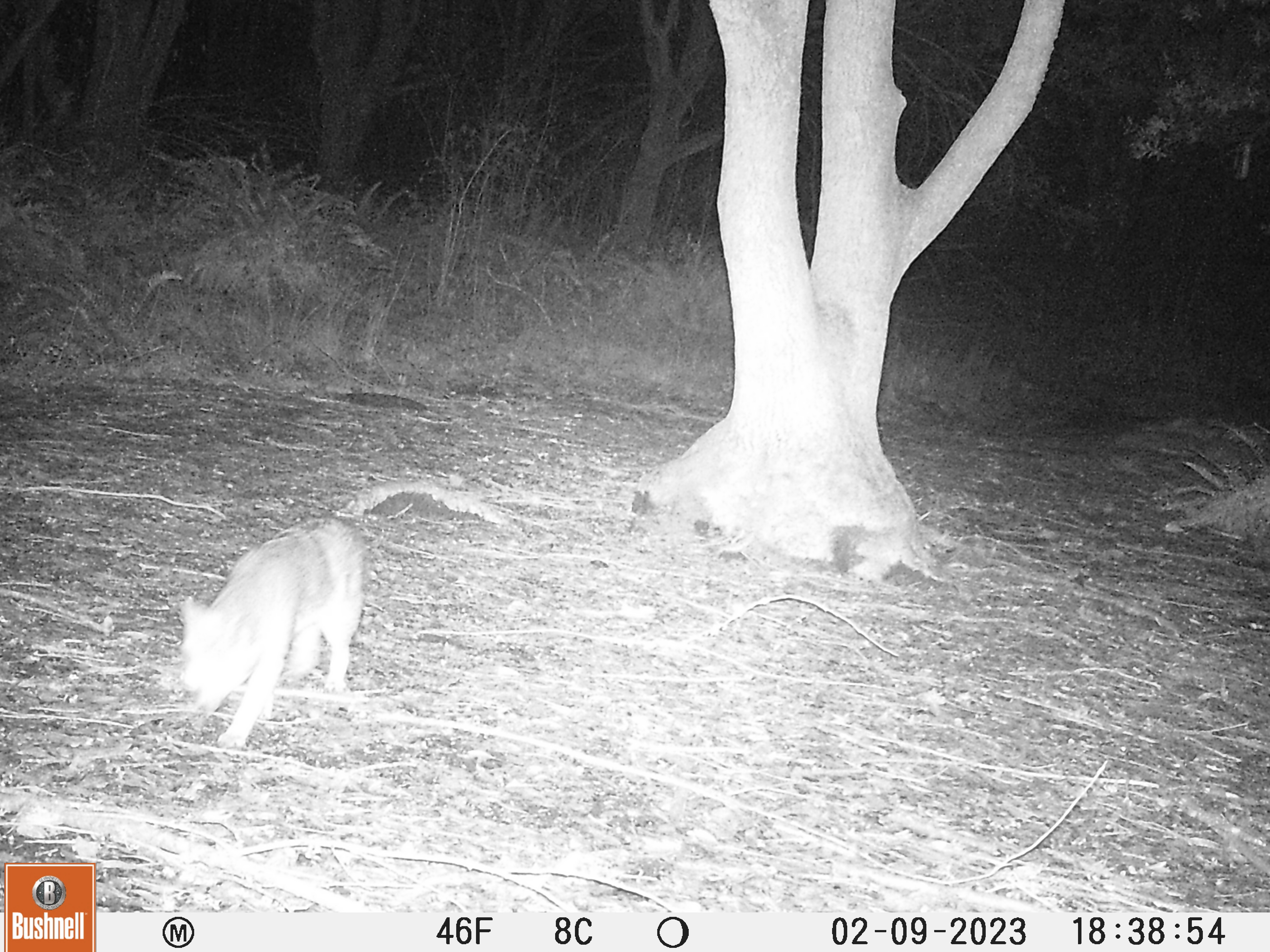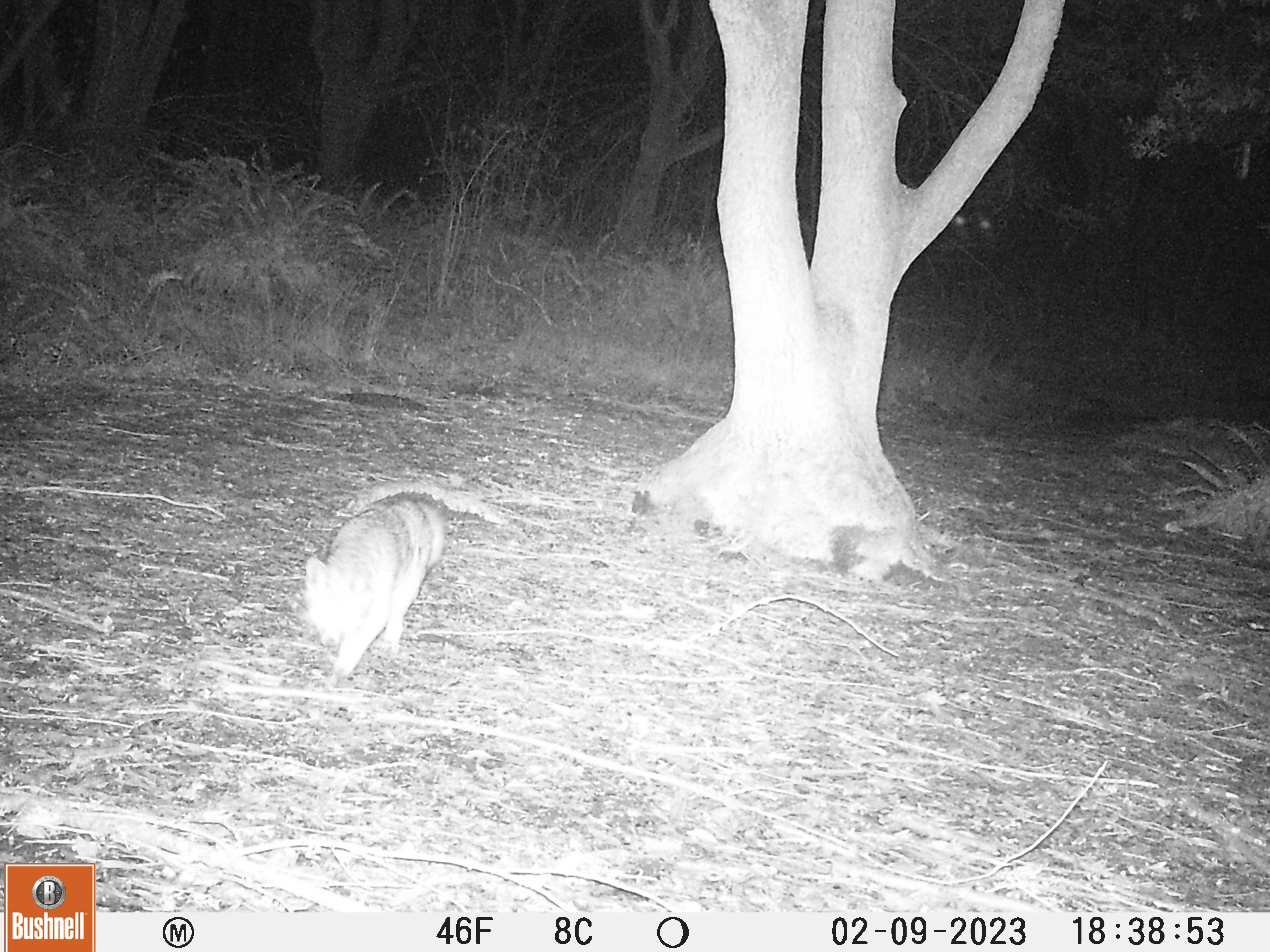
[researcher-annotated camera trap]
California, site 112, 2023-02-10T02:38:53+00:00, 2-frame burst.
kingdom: Animalia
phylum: Chordata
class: Mammalia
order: Carnivora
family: Canidae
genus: Urocyon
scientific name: Urocyon cinereoargenteus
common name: gray fox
Gray fox (Urocyon cinereoargenteus).